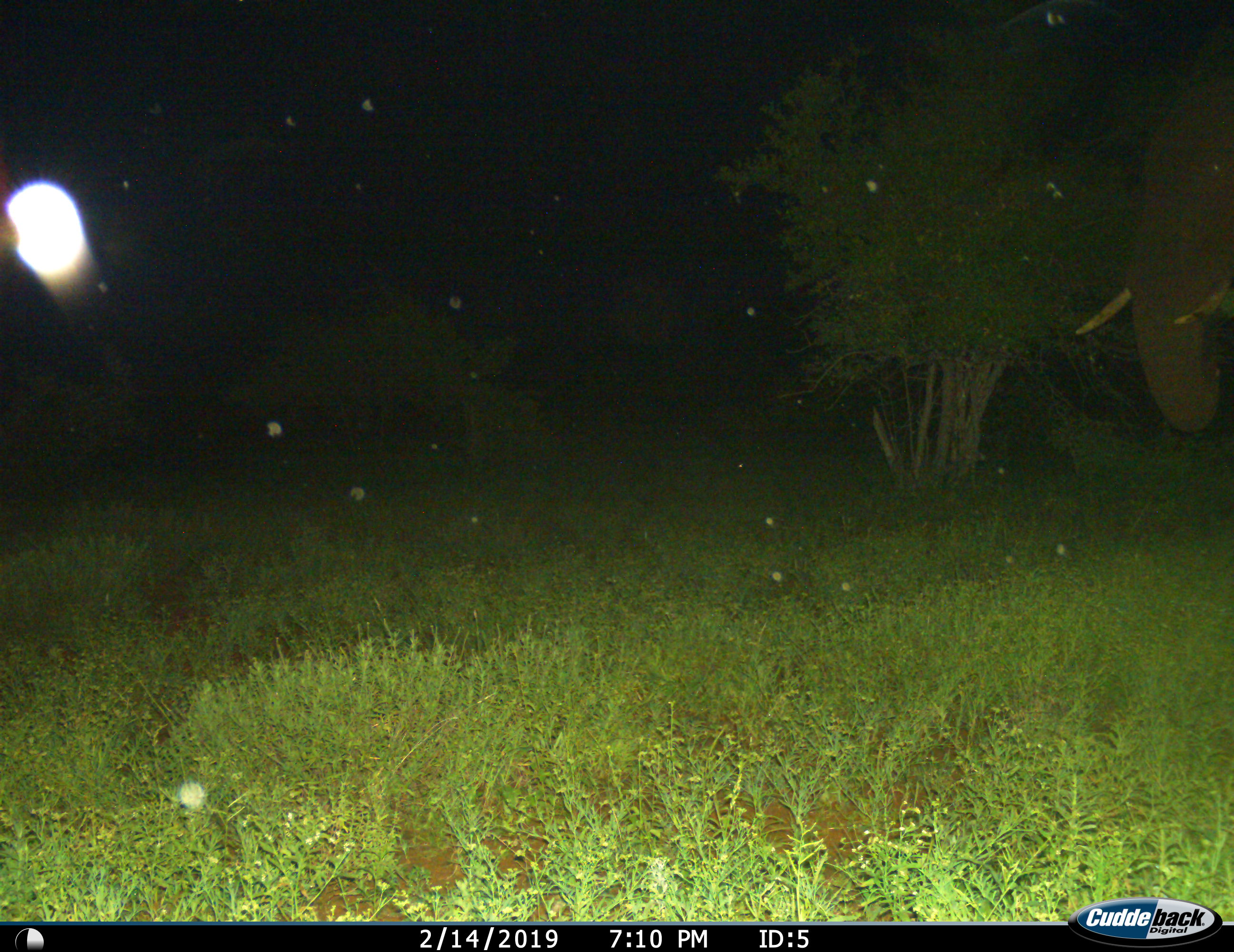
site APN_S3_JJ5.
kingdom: Animalia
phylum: Chordata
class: Mammalia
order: Proboscidea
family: Elephantidae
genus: Loxodonta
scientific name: Loxodonta africana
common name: african bush elephant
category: elephant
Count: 1.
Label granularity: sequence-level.